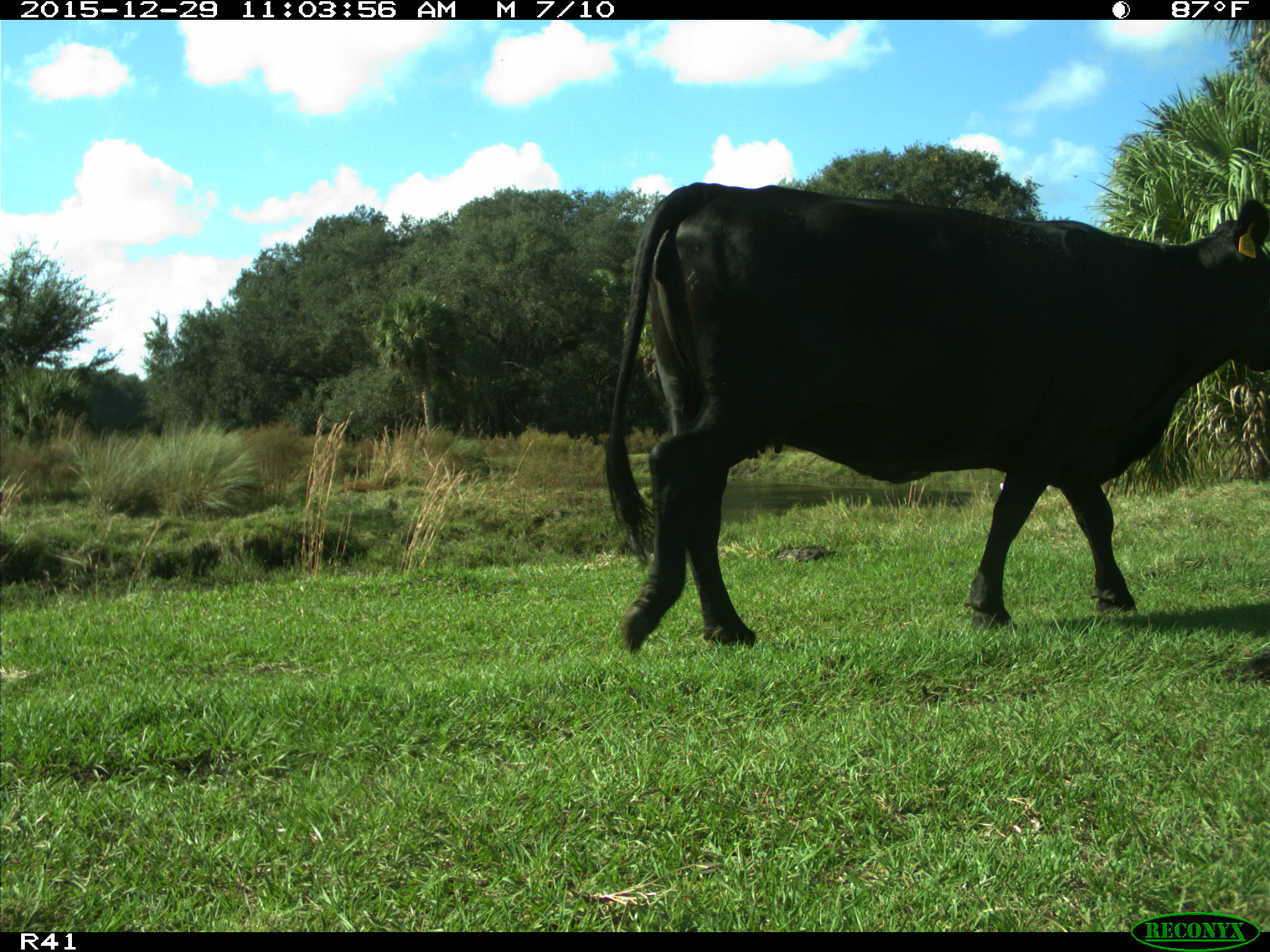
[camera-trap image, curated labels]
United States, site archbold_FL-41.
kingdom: Animalia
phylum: Chordata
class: Mammalia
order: Artiodactyla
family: Bovidae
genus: Bos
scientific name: Bos taurus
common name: domestic cow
Bos taurus (domestic cow).